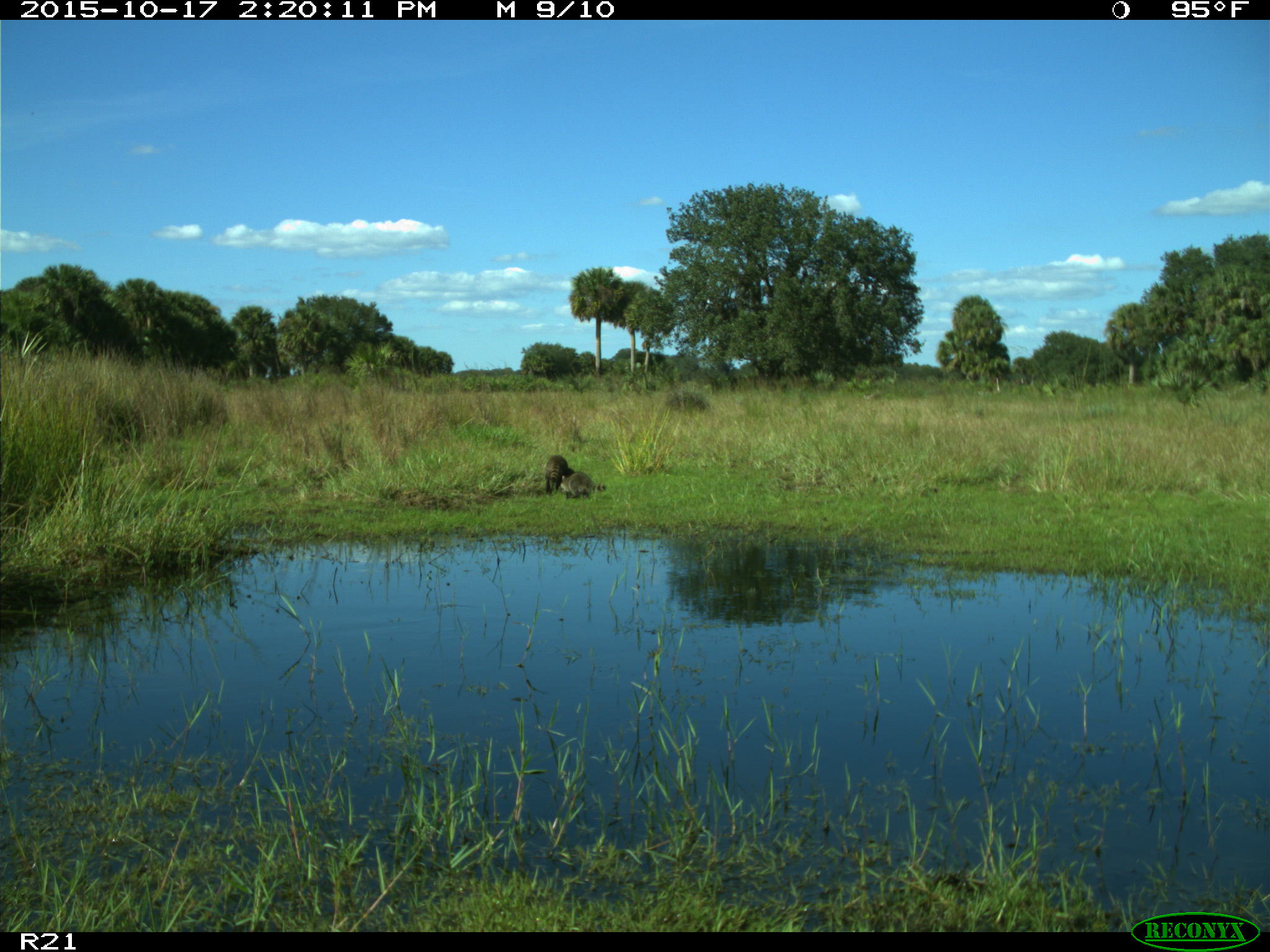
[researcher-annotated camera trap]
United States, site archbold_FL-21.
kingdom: Animalia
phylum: Chordata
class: Mammalia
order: Carnivora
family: Procyonidae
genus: Procyon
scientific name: Procyon lotor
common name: common raccoon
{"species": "Procyon lotor (common raccoon)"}